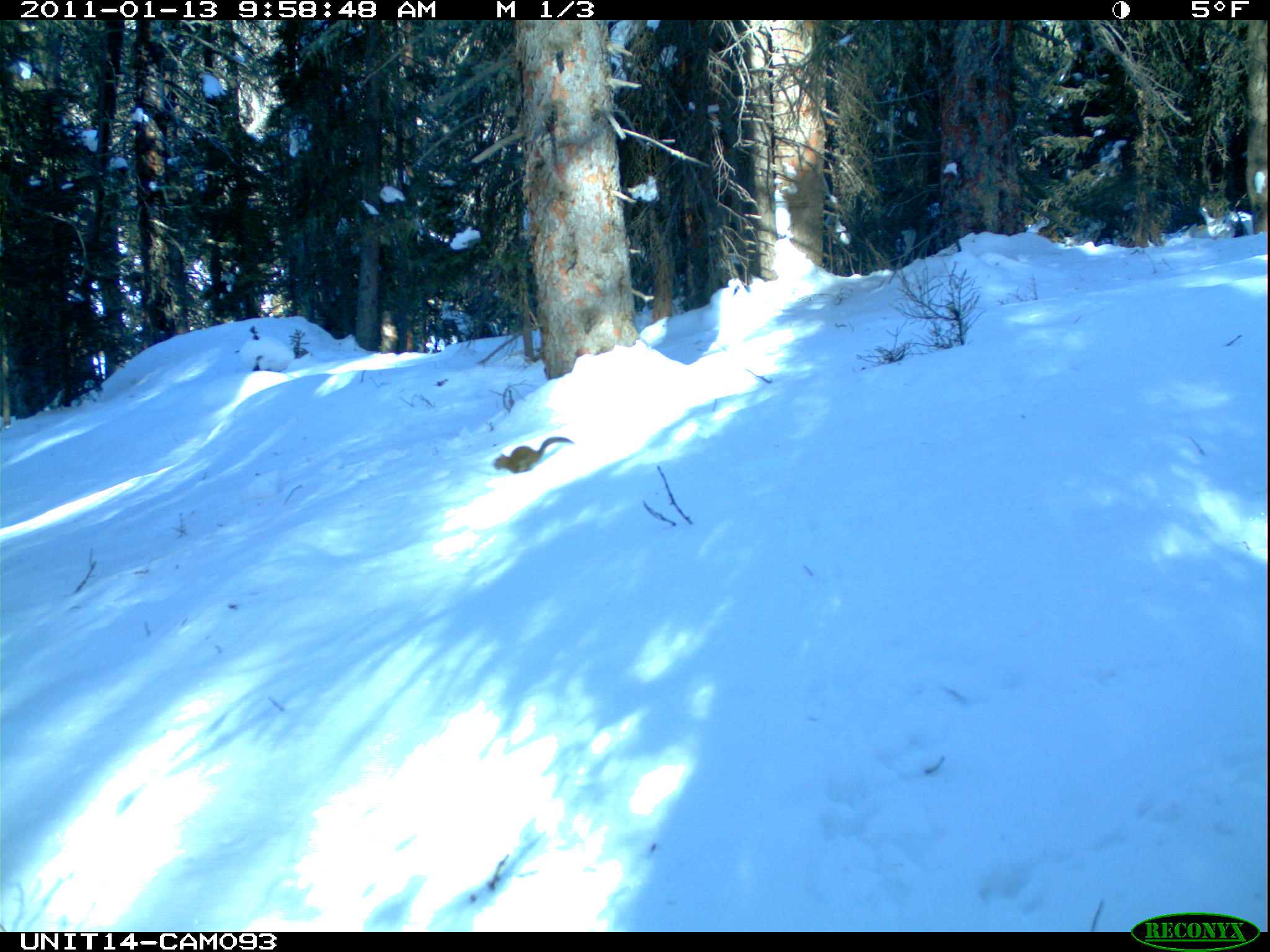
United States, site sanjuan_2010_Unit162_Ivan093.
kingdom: Animalia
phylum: Chordata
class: Mammalia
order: Rodentia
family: Sciuridae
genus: Tamiasciurus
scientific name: Tamiasciurus hudsonicus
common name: american red squirrel